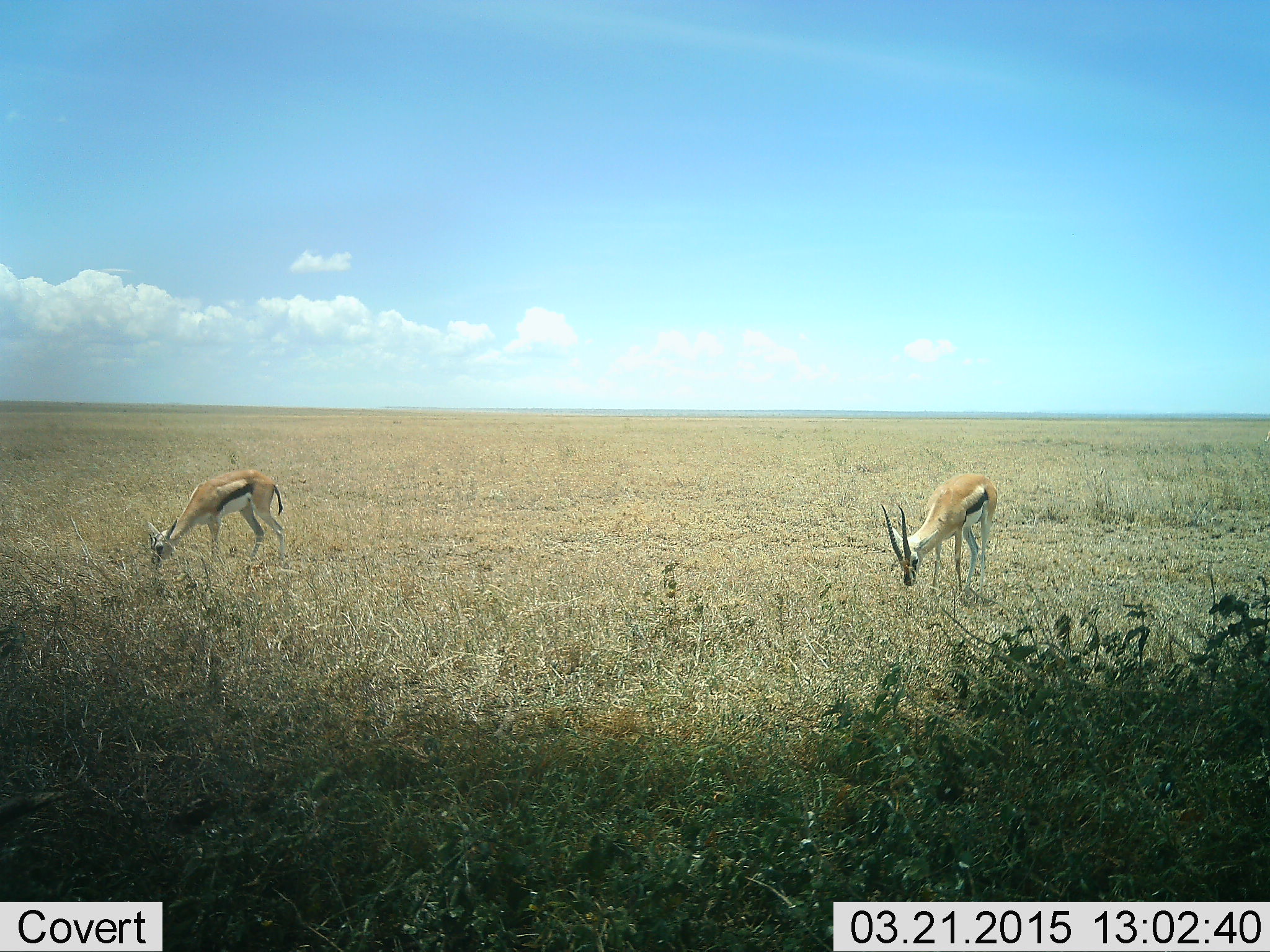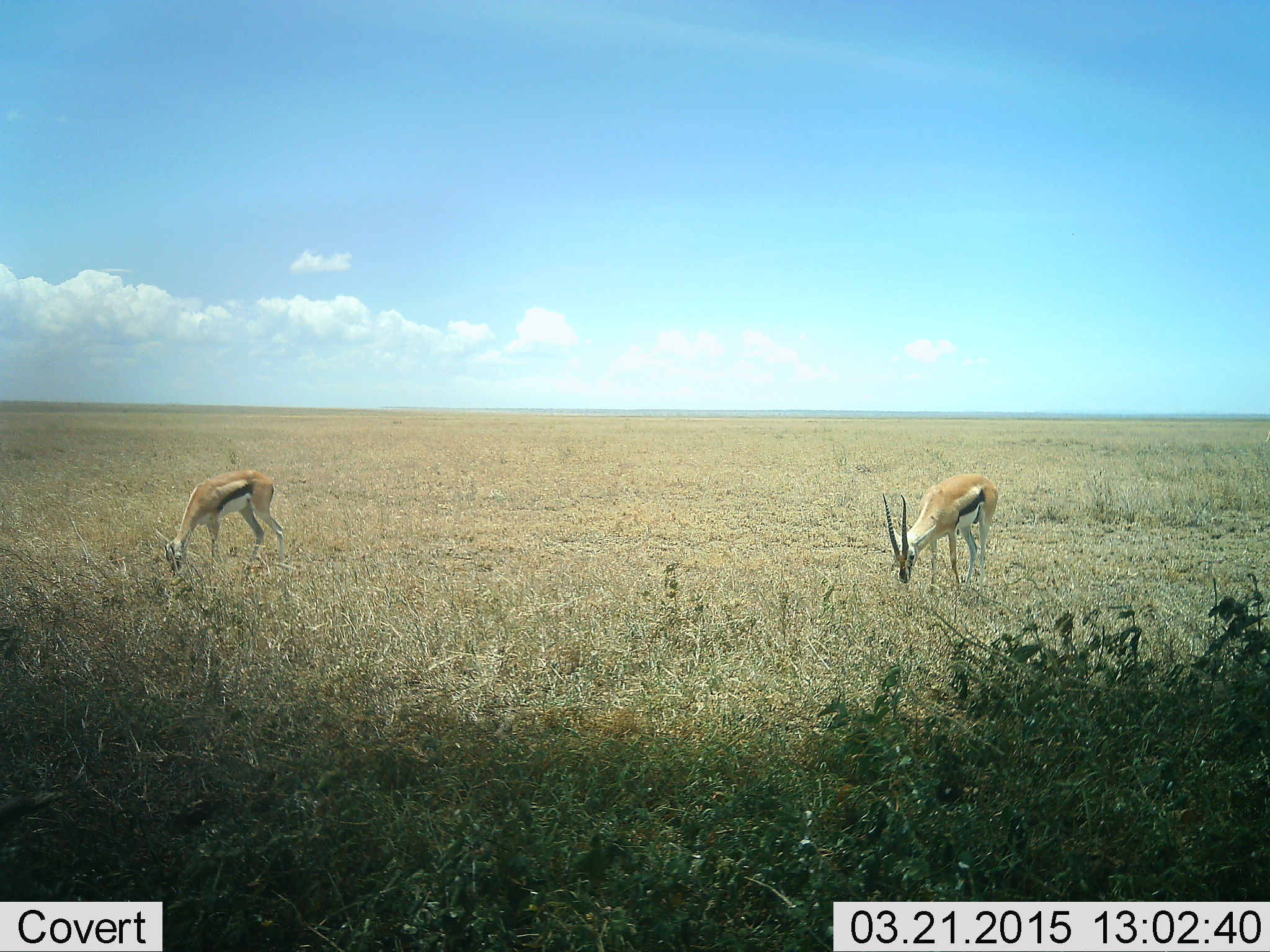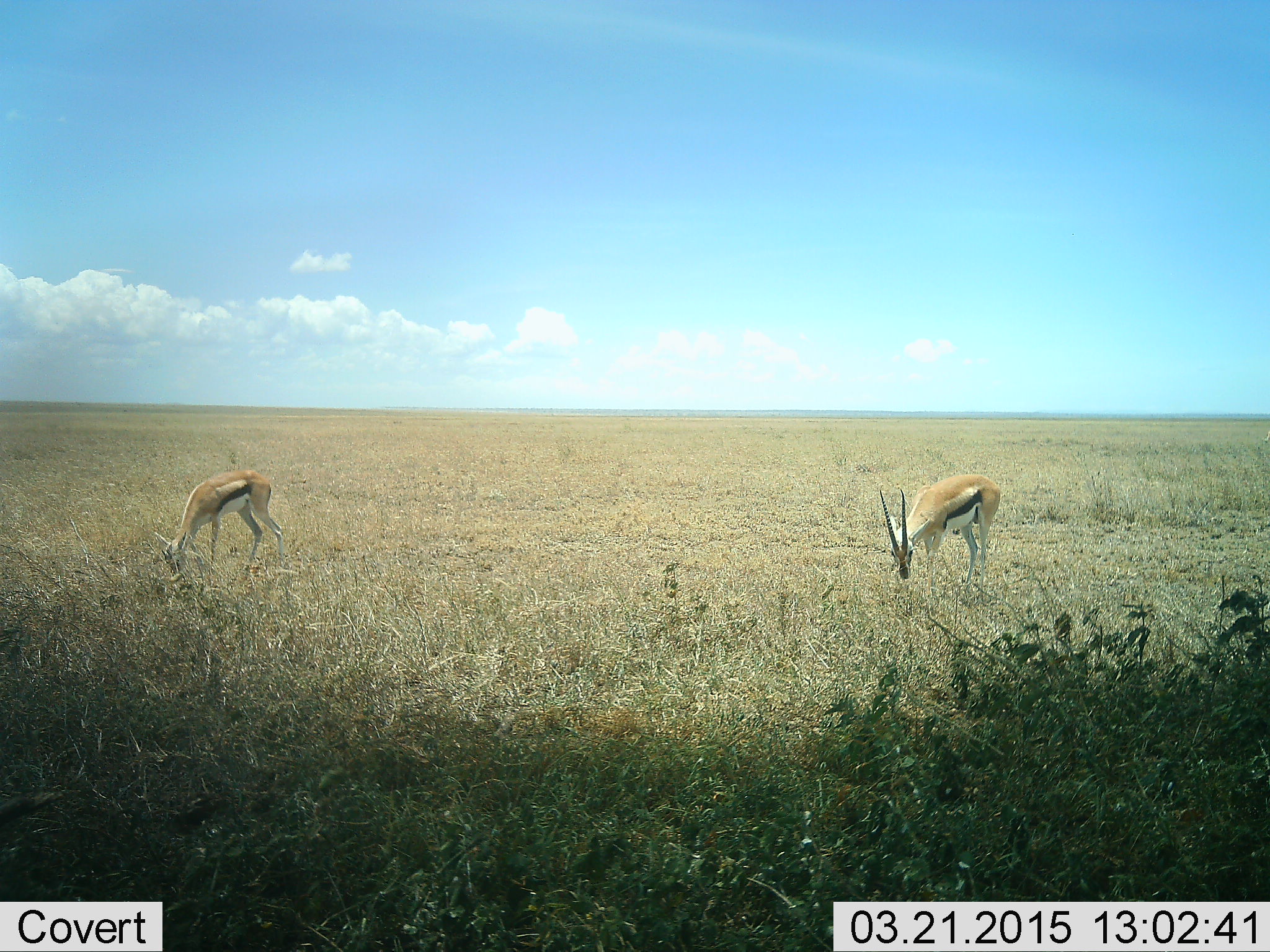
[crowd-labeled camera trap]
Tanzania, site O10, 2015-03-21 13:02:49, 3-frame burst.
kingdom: Animalia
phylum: Chordata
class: Mammalia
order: Artiodactyla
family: Bovidae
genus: Eudorcas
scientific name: Eudorcas thomsonii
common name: thomson's gazelle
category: gazellethomsons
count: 2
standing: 10%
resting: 0%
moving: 0%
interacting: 0%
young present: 0%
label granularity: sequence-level